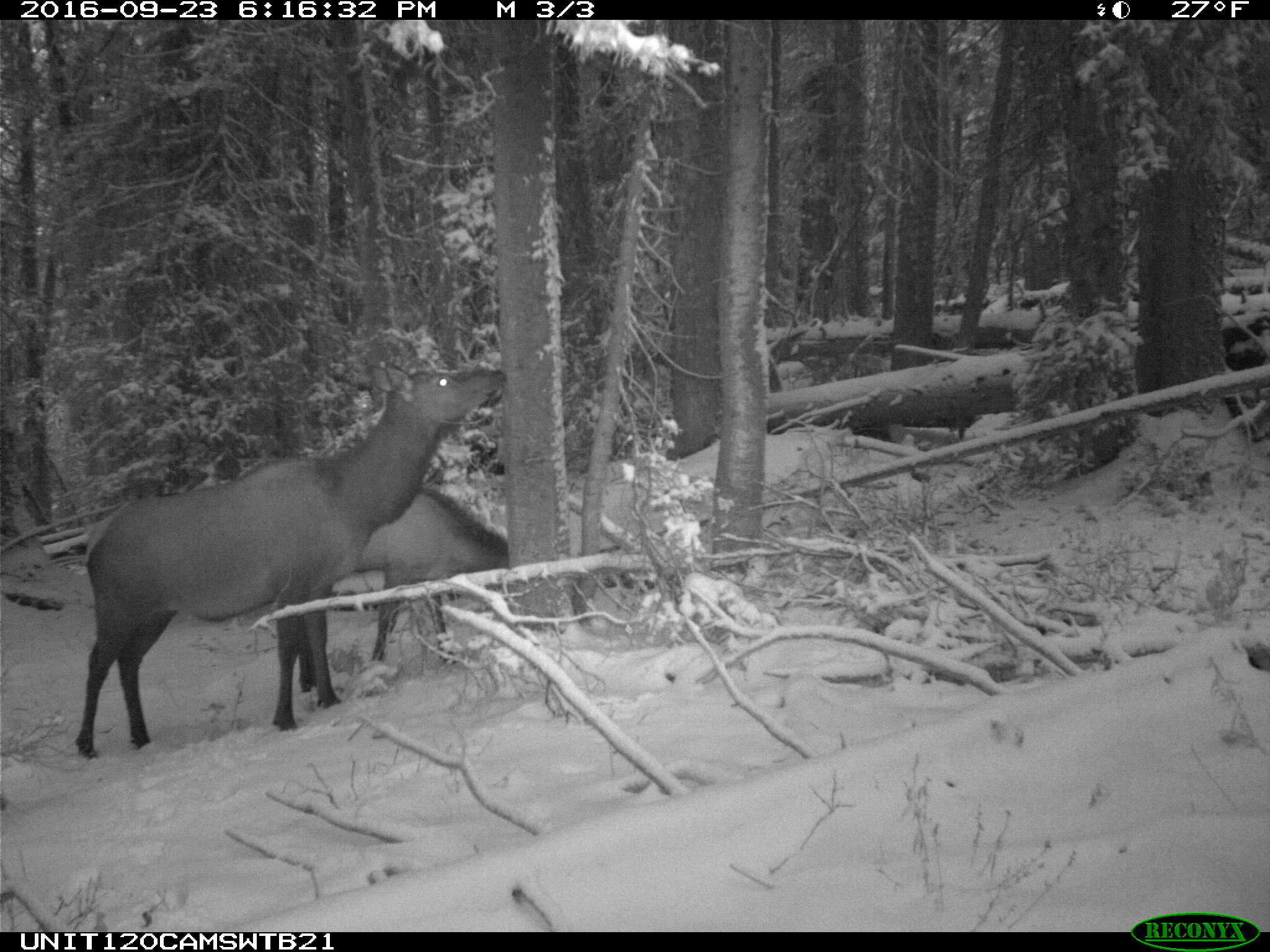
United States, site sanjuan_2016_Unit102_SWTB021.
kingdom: Animalia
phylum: Chordata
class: Mammalia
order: Artiodactyla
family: Cervidae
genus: Cervus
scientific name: Cervus elaphus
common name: red deer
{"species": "Cervus elaphus (red deer)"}